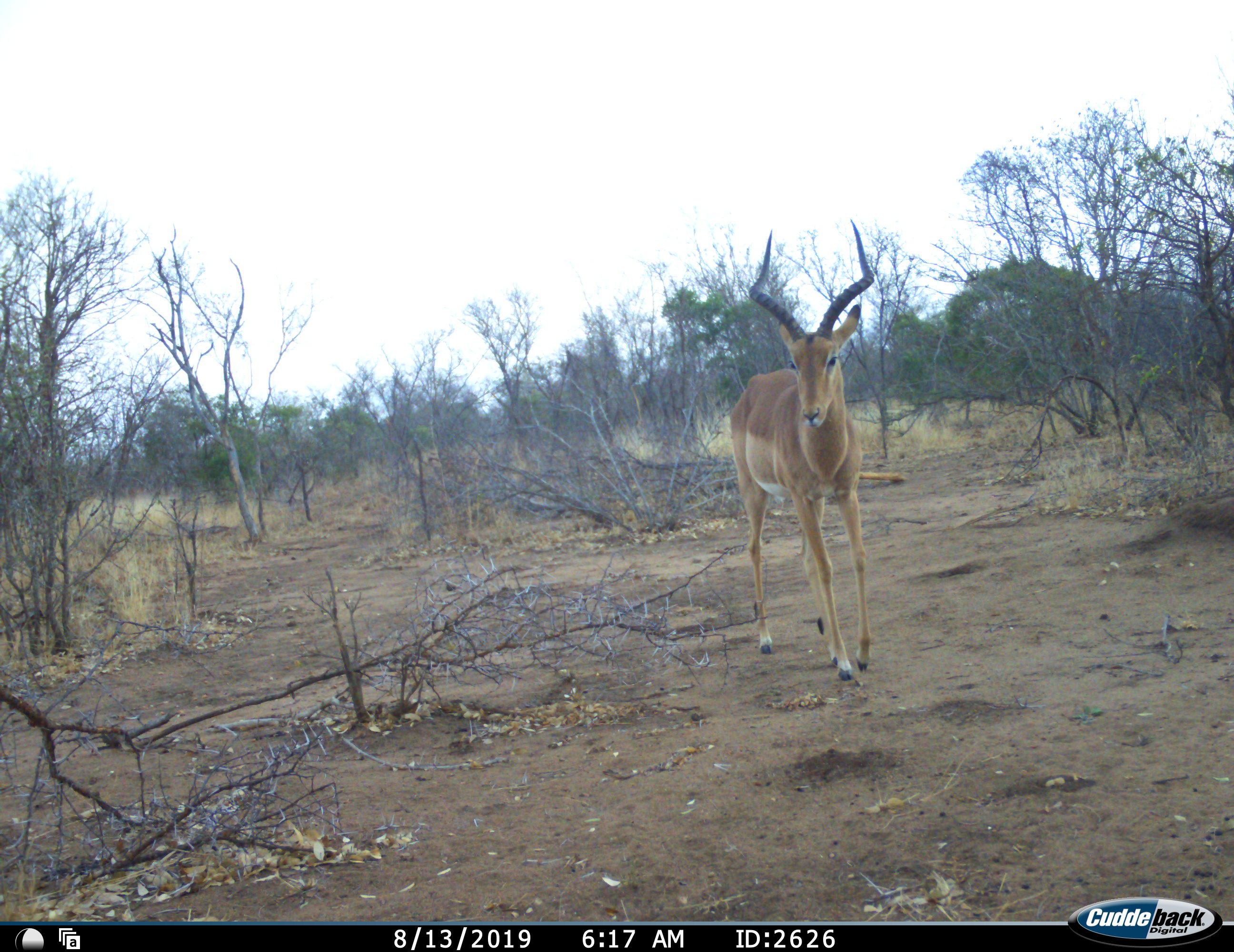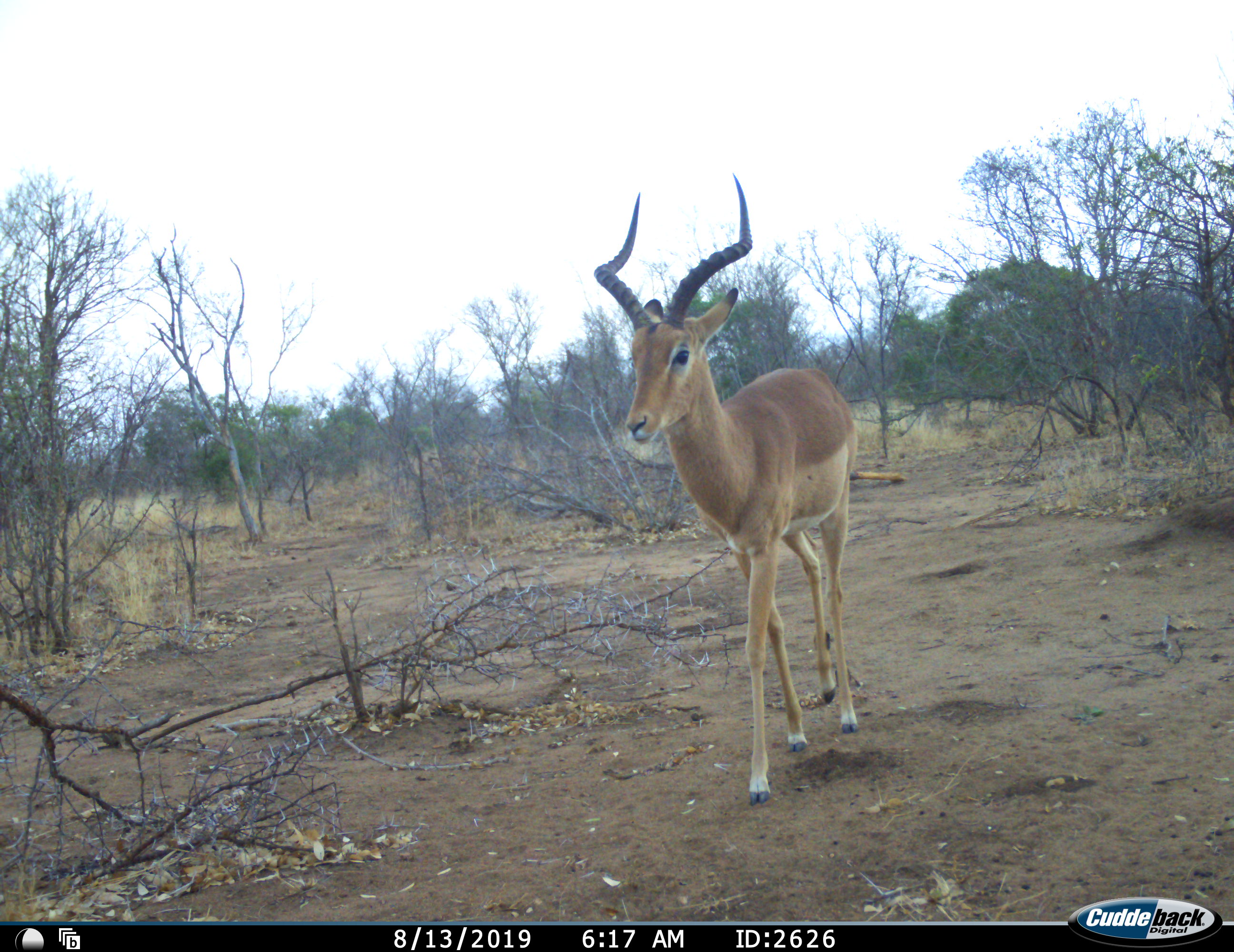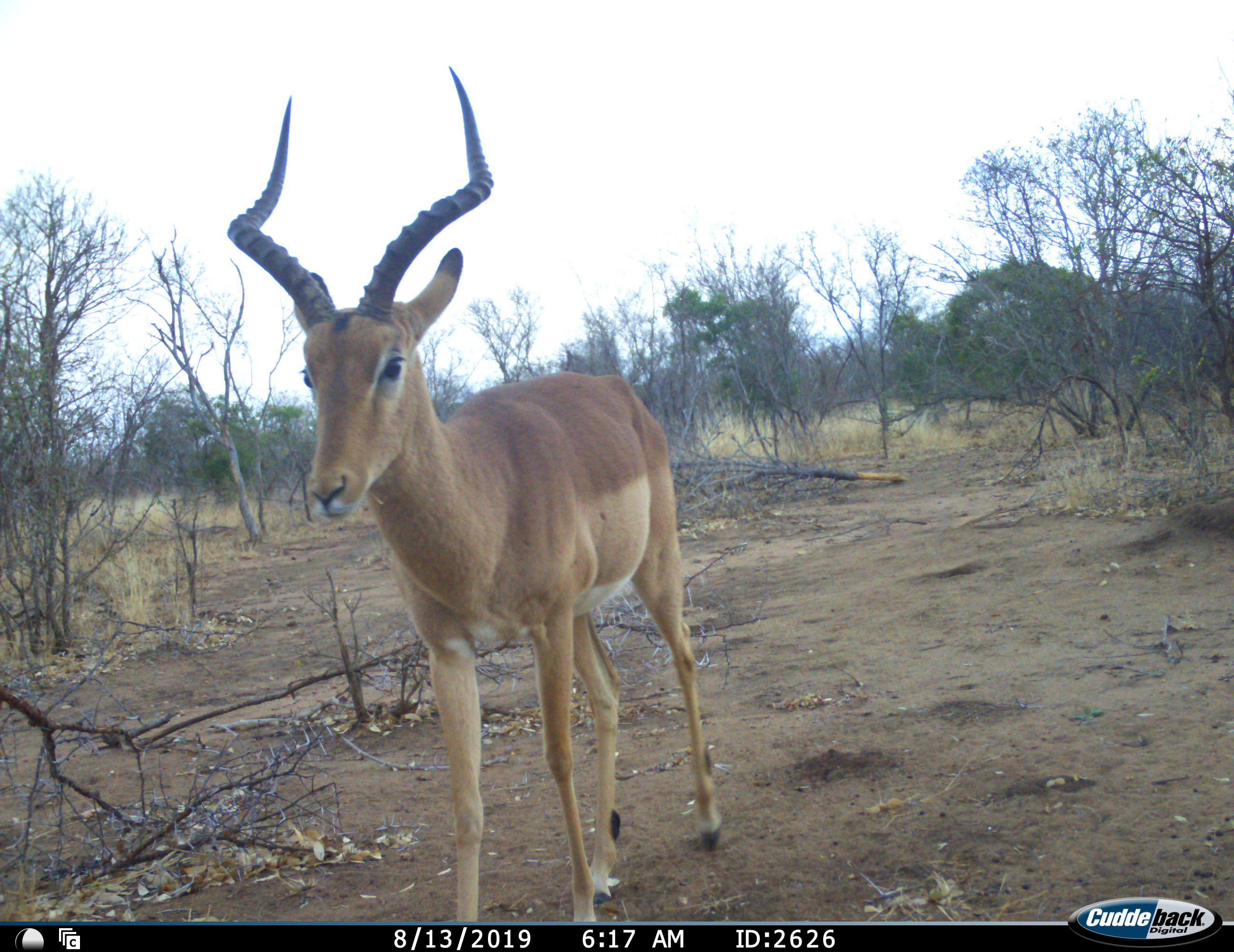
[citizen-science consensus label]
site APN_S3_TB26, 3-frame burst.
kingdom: Animalia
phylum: Chordata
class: Mammalia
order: Artiodactyla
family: Bovidae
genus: Aepyceros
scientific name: Aepyceros melampus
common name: impala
Impala (Aepyceros melampus), count 1. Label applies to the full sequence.